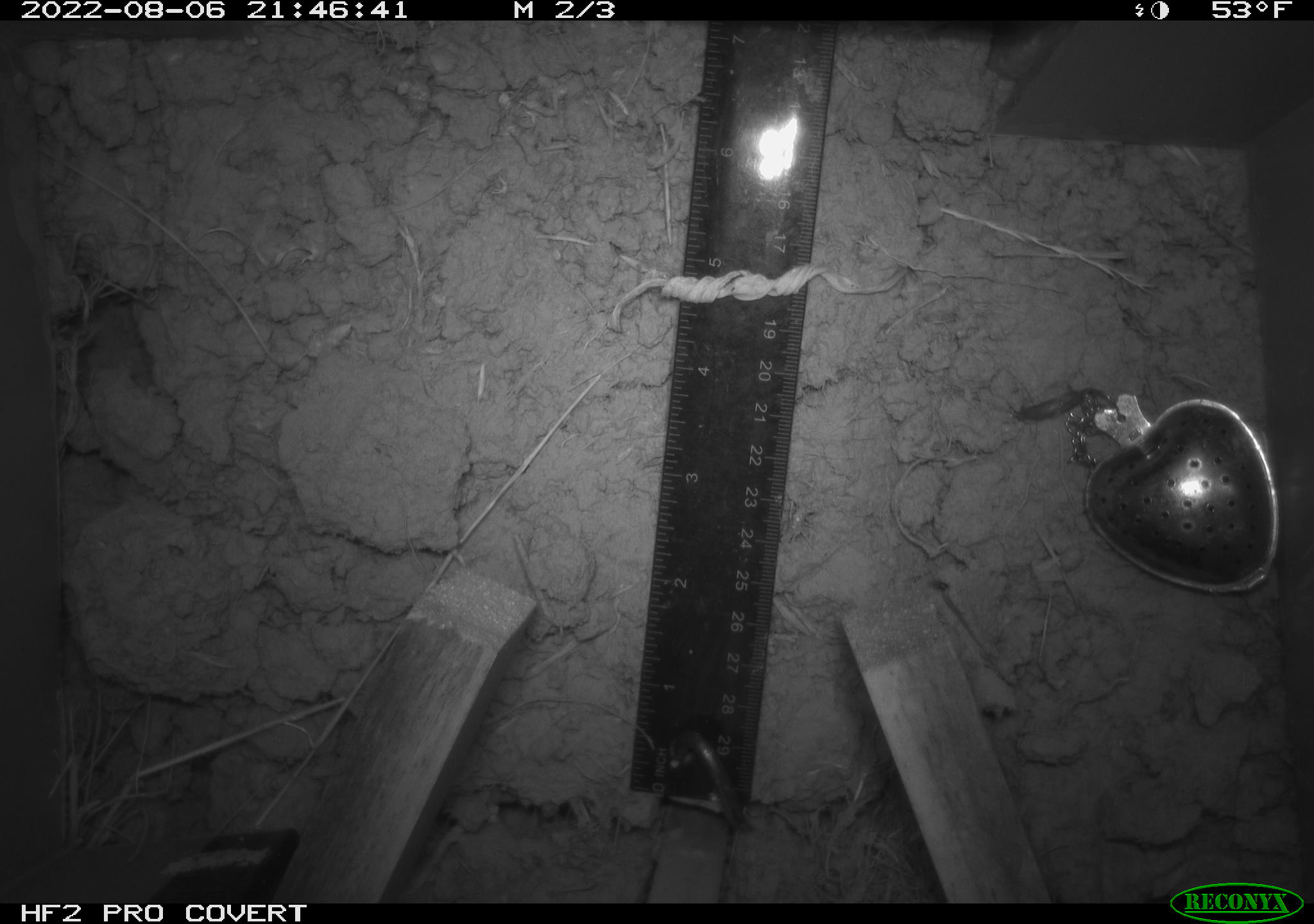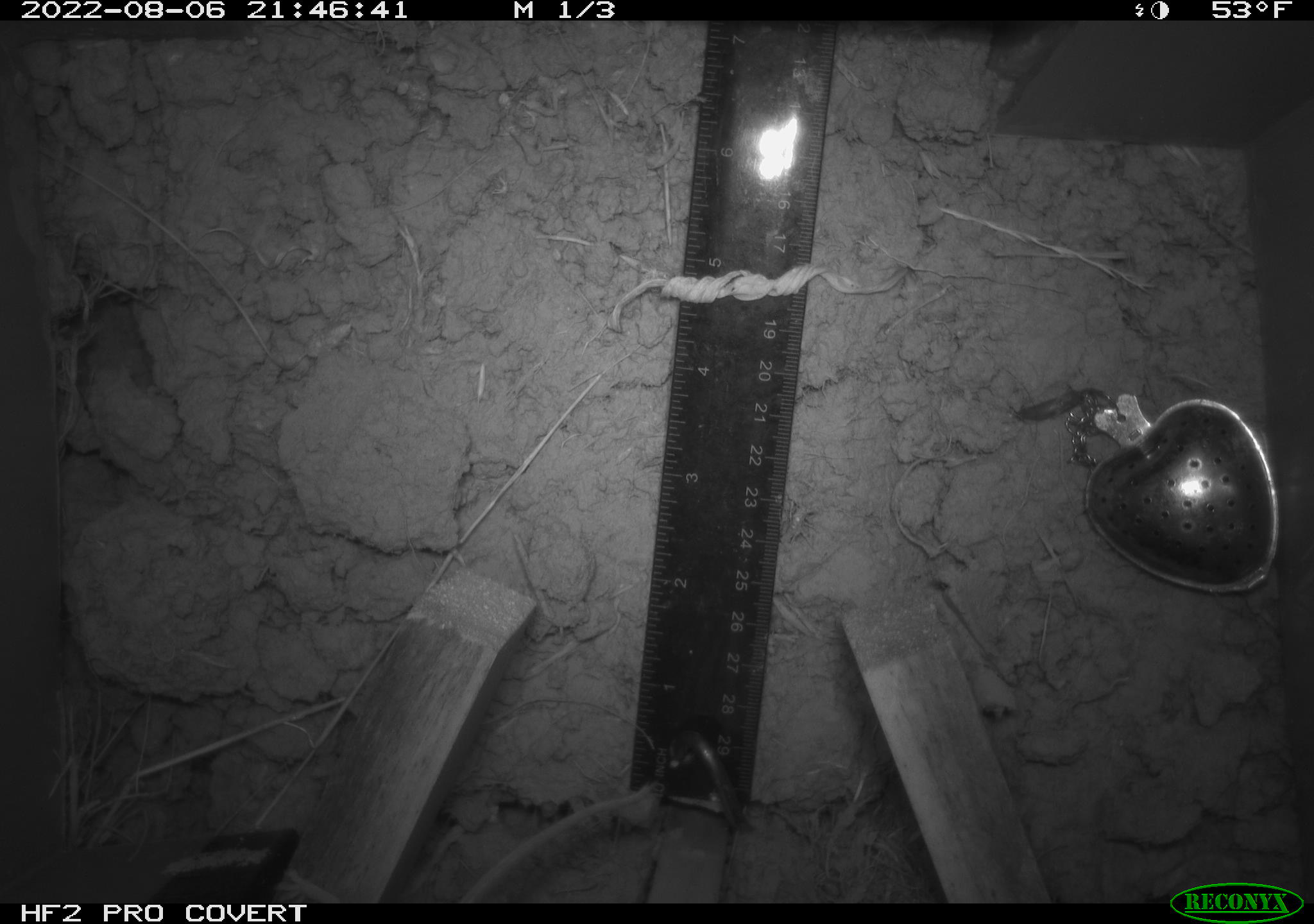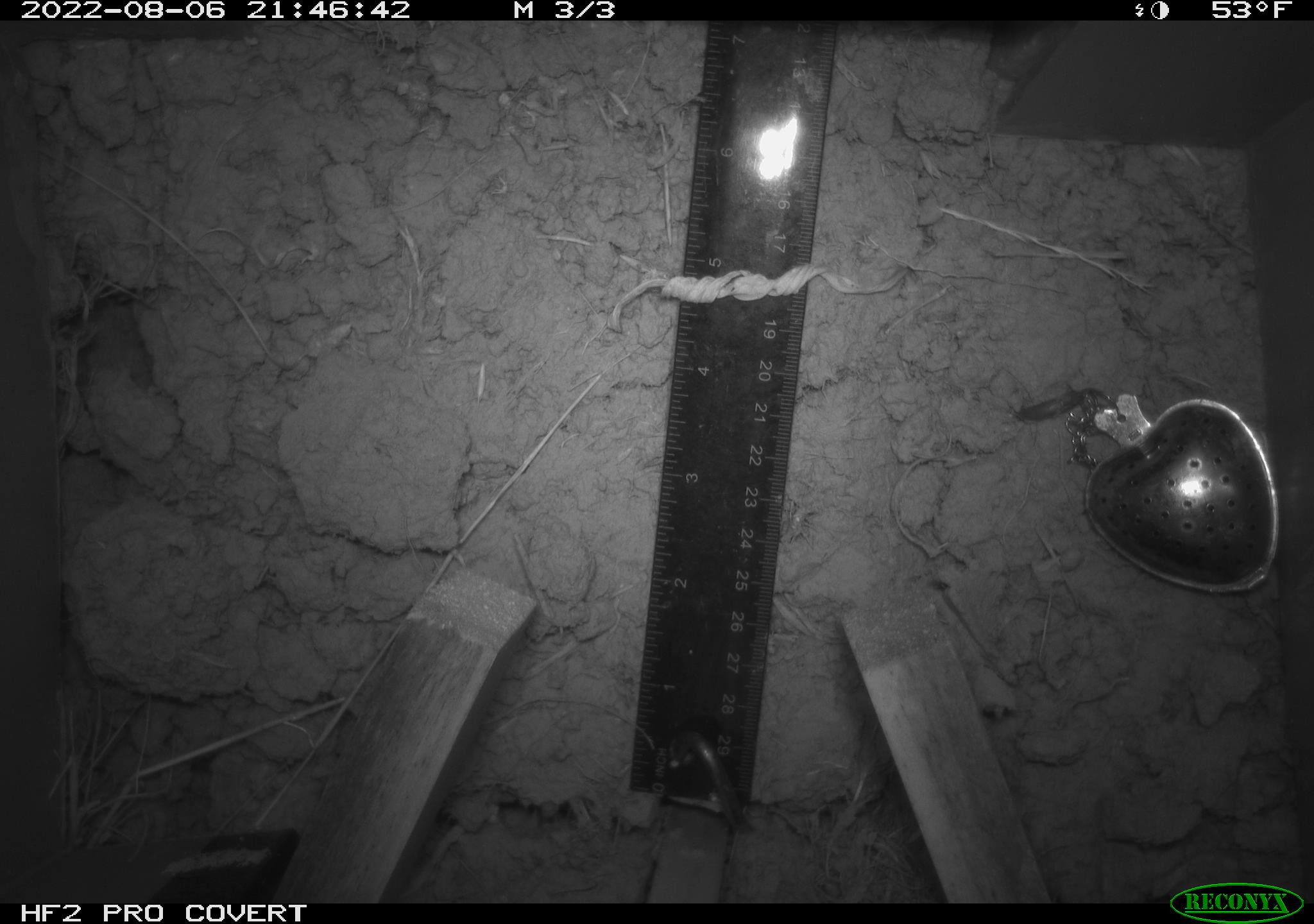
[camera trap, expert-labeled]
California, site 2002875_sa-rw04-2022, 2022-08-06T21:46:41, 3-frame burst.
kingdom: Animalia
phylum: Chordata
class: Mammalia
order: Rodentia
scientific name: Rodentia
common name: mouse species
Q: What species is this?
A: Mouse species (Rodentia).